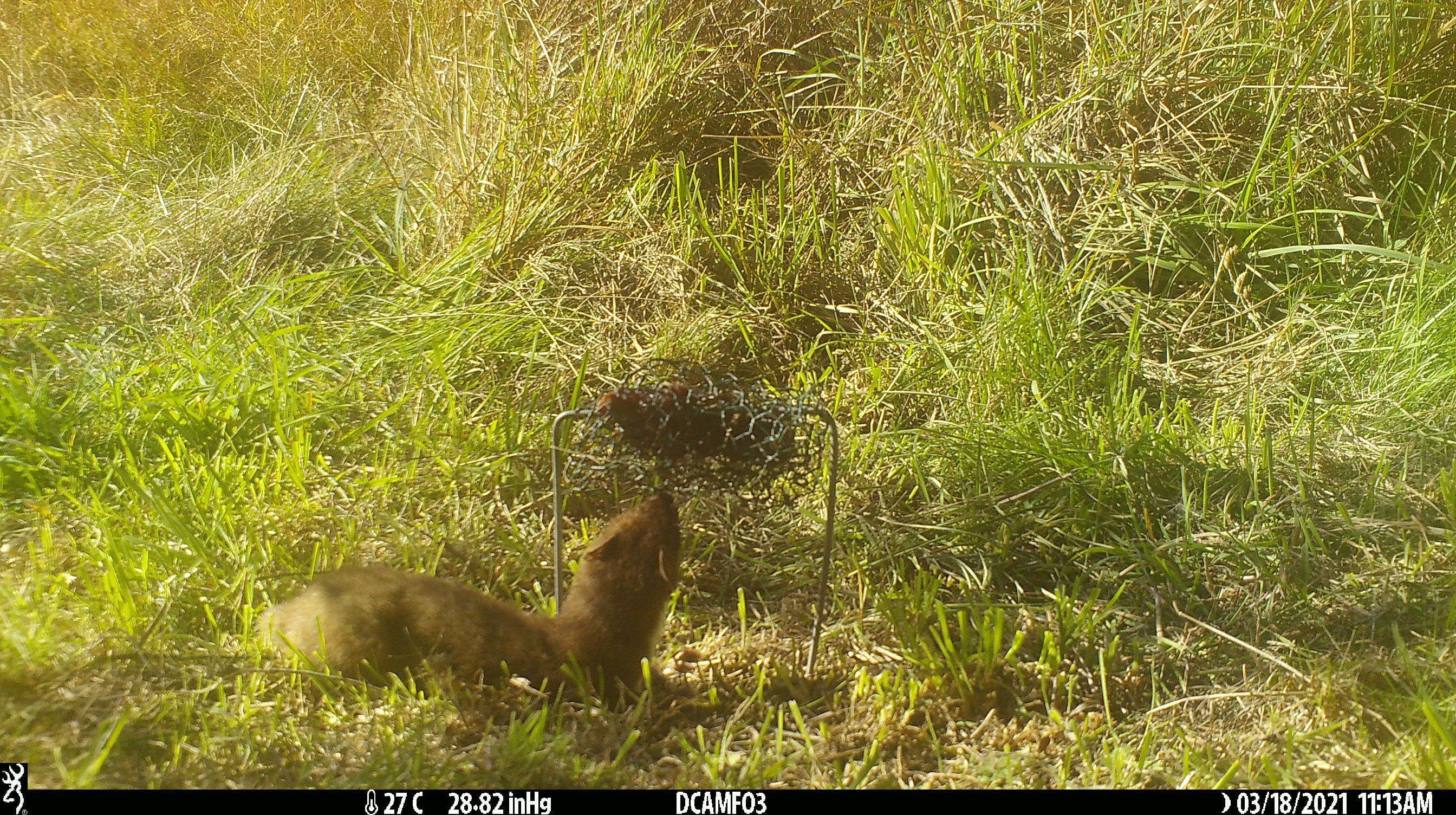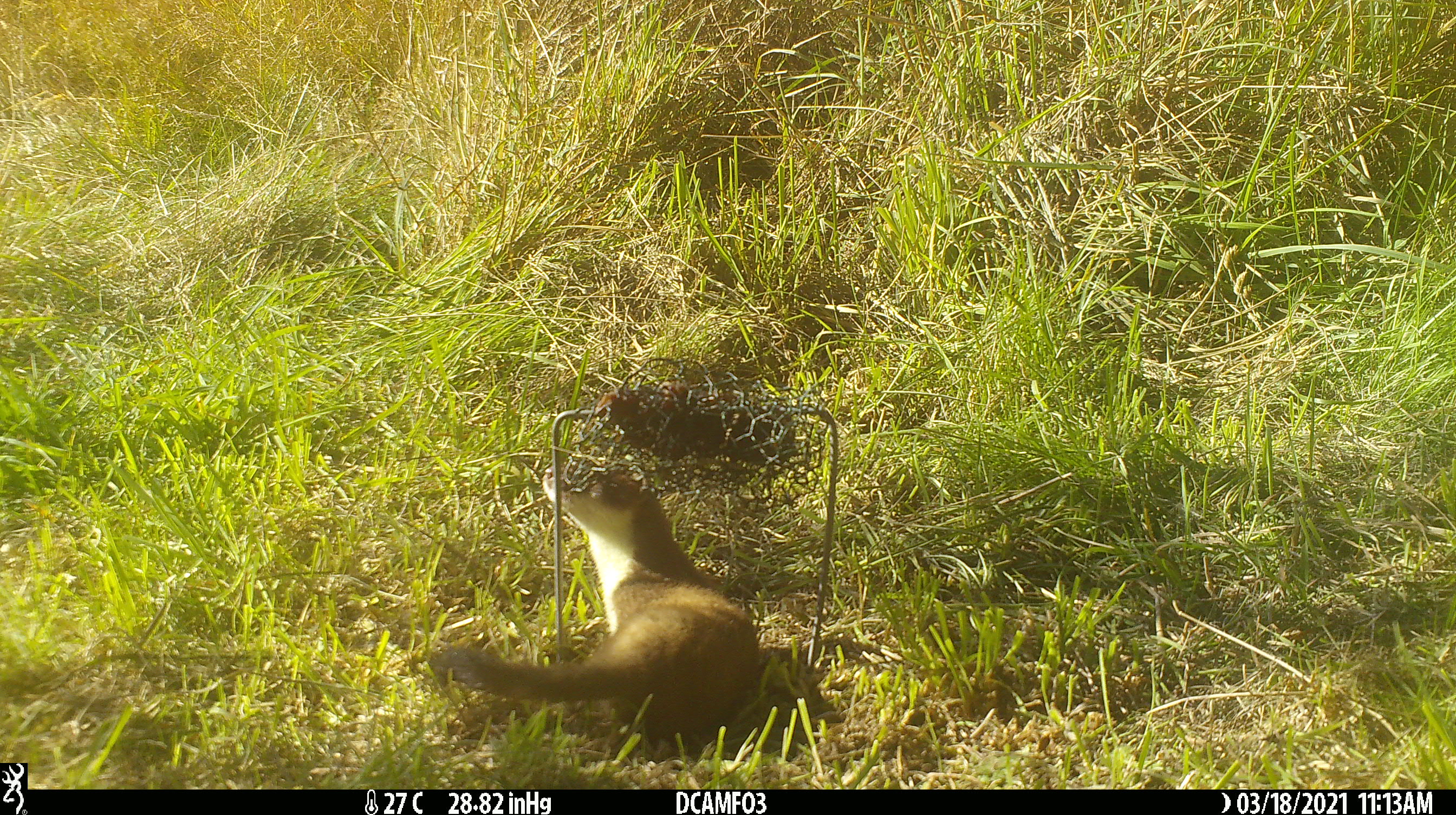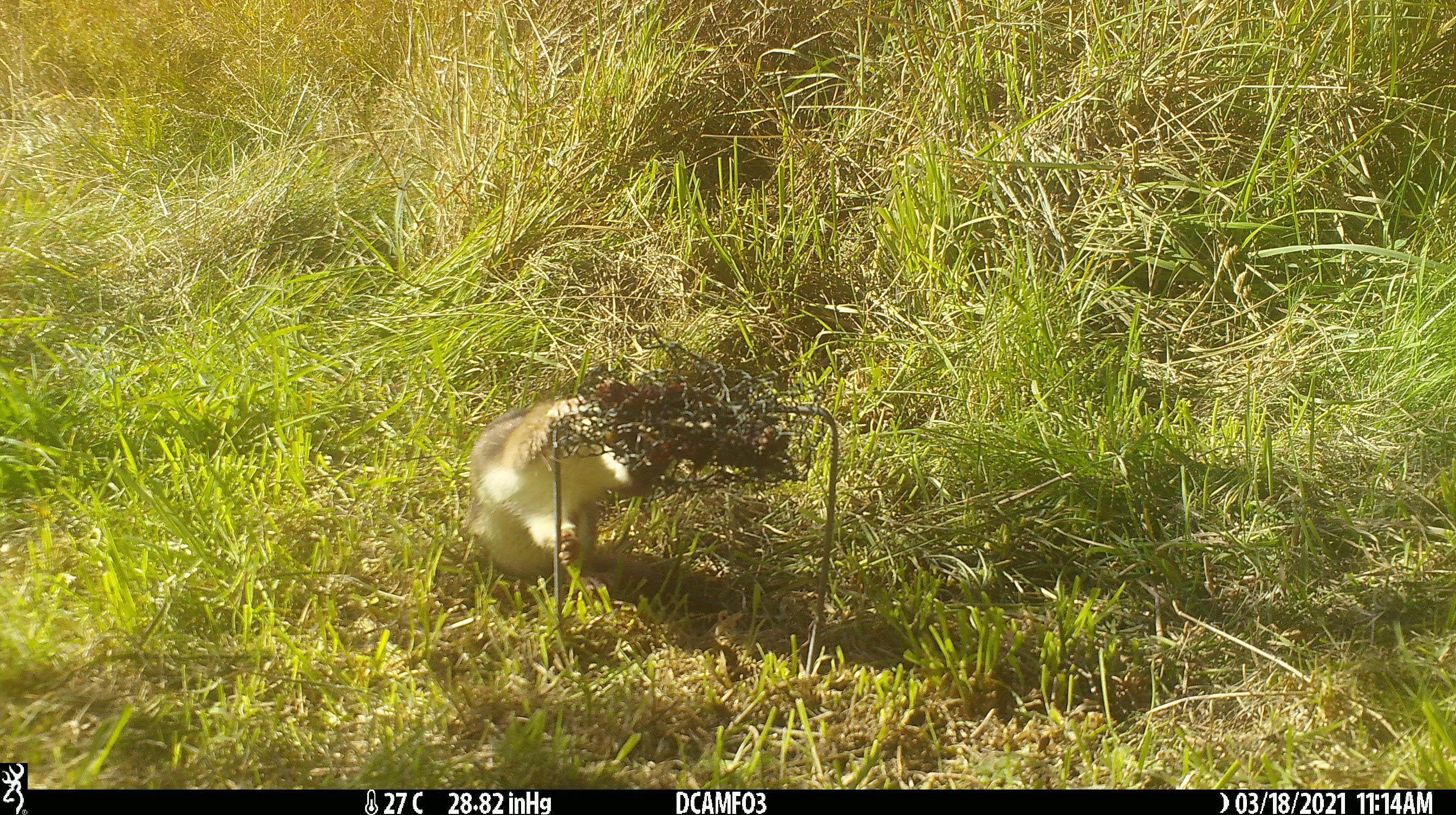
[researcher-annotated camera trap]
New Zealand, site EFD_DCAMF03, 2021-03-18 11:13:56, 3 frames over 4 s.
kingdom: Animalia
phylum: Chordata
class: Mammalia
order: Carnivora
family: Mustelidae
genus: Mustela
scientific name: Mustela erminea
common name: stoat